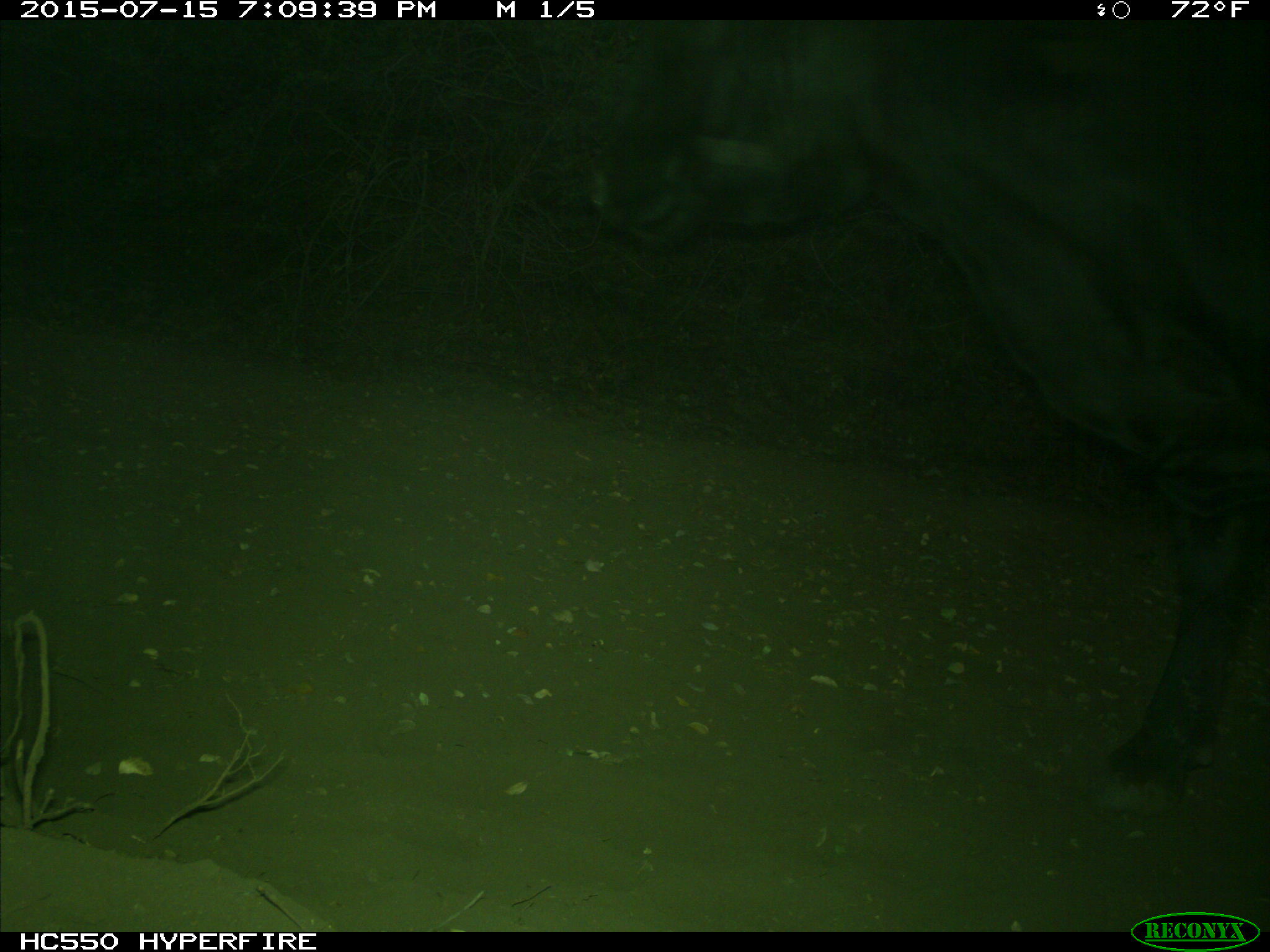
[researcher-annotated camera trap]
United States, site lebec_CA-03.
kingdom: Animalia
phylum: Chordata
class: Mammalia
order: Artiodactyla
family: Bovidae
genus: Bos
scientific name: Bos taurus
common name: domestic cow